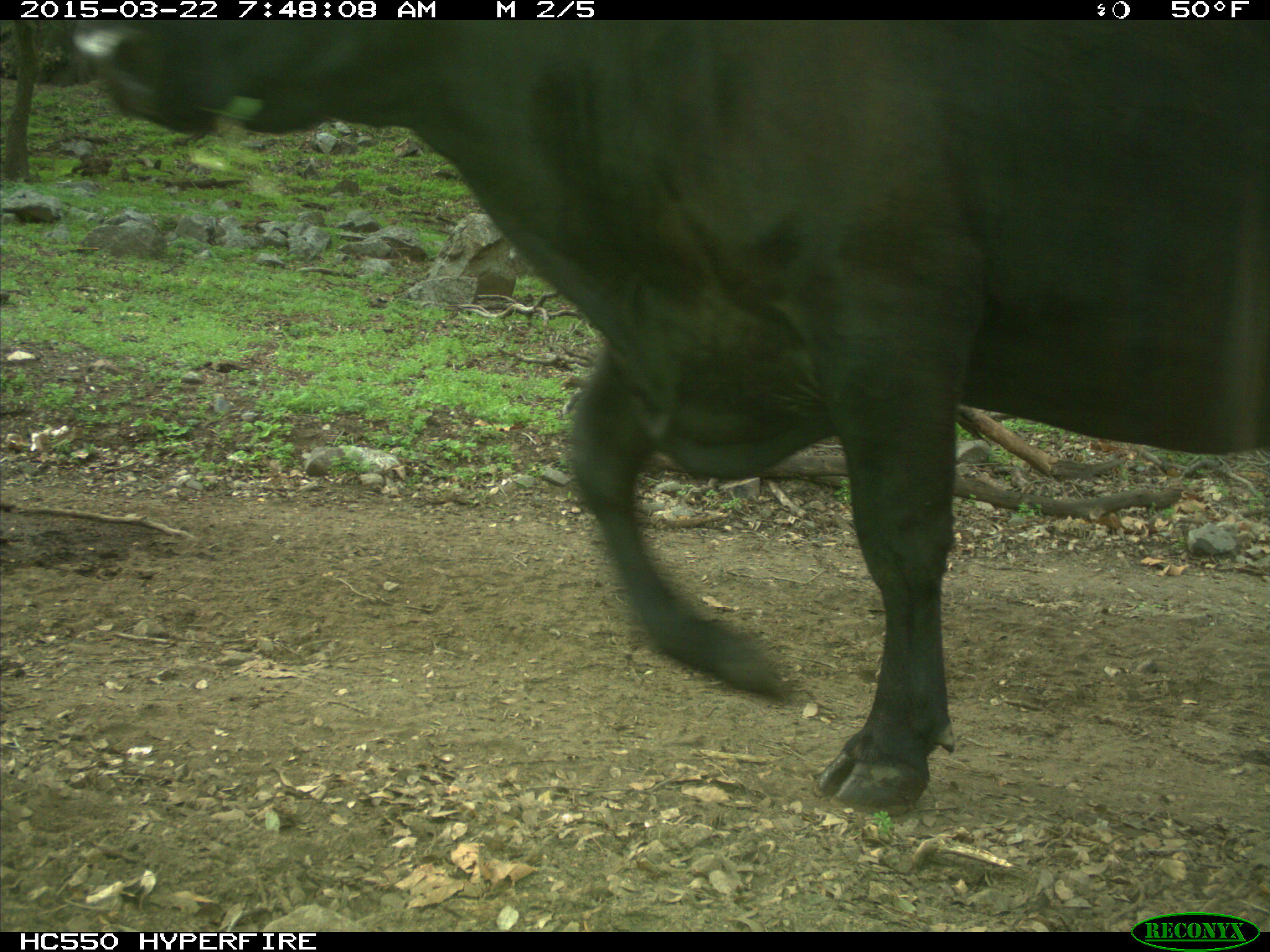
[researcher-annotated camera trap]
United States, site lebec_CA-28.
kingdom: Animalia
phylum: Chordata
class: Mammalia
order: Artiodactyla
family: Bovidae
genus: Bos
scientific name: Bos taurus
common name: domestic cow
Bos taurus (domestic cow).